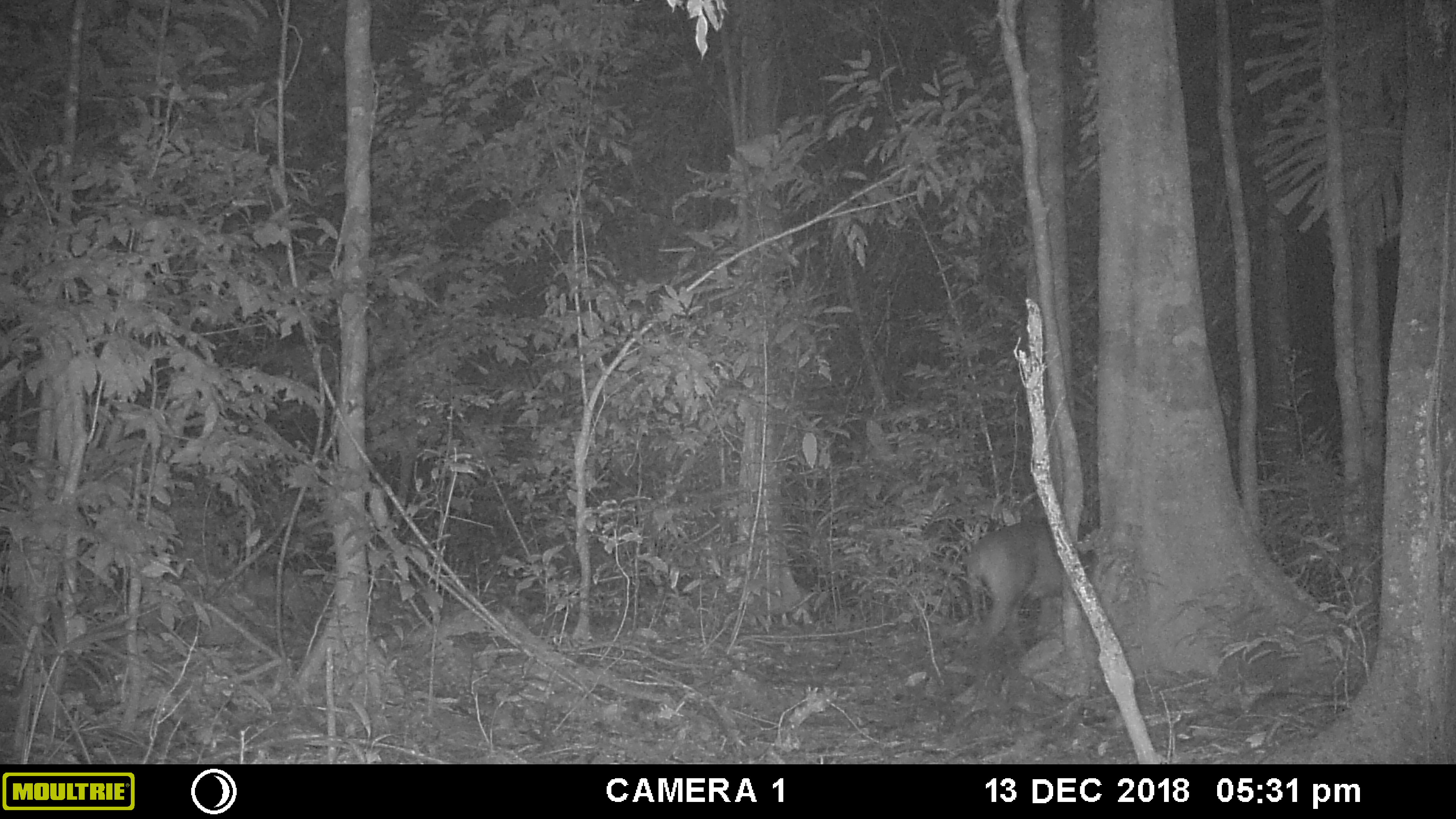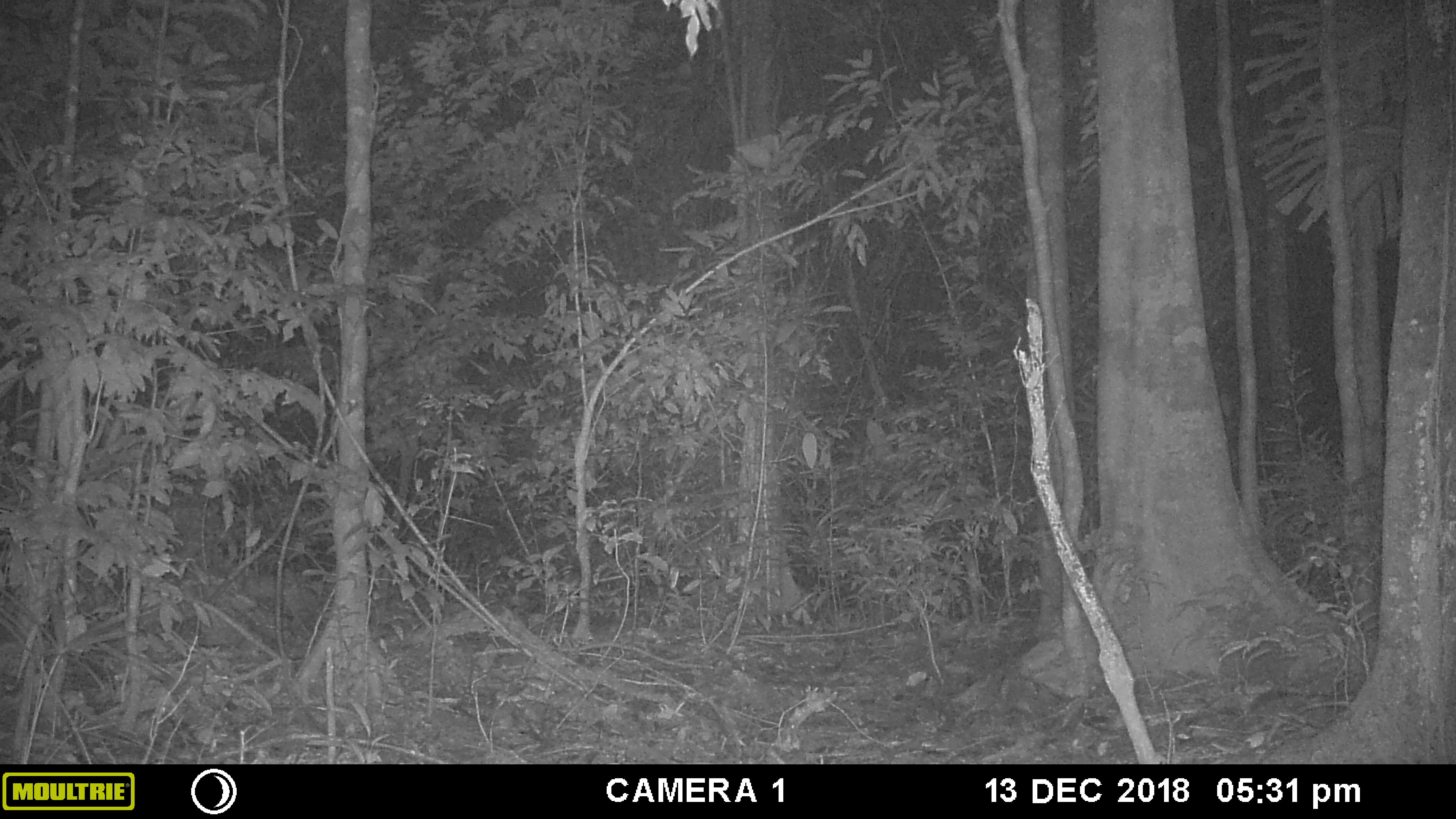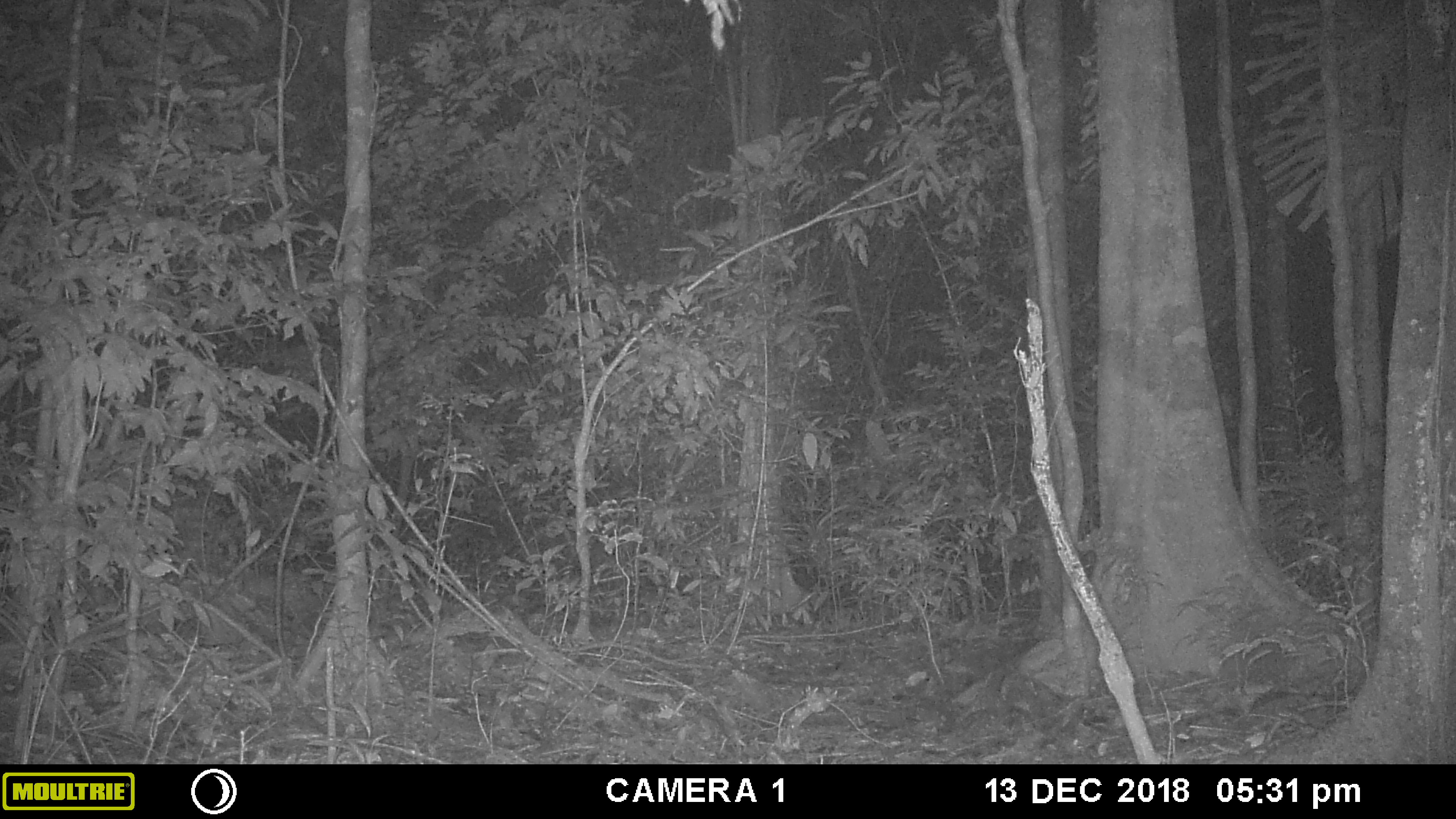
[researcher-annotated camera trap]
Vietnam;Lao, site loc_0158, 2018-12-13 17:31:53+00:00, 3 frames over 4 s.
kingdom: Animalia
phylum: Chordata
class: Mammalia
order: Artiodactyla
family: Cervidae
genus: Muntiacus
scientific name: Muntiacus vuquangensis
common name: large-antlered muntjac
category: large antlered muntjac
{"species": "large antlered muntjac (large-antlered muntjac) (Muntiacus vuquangensis)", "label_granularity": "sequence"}